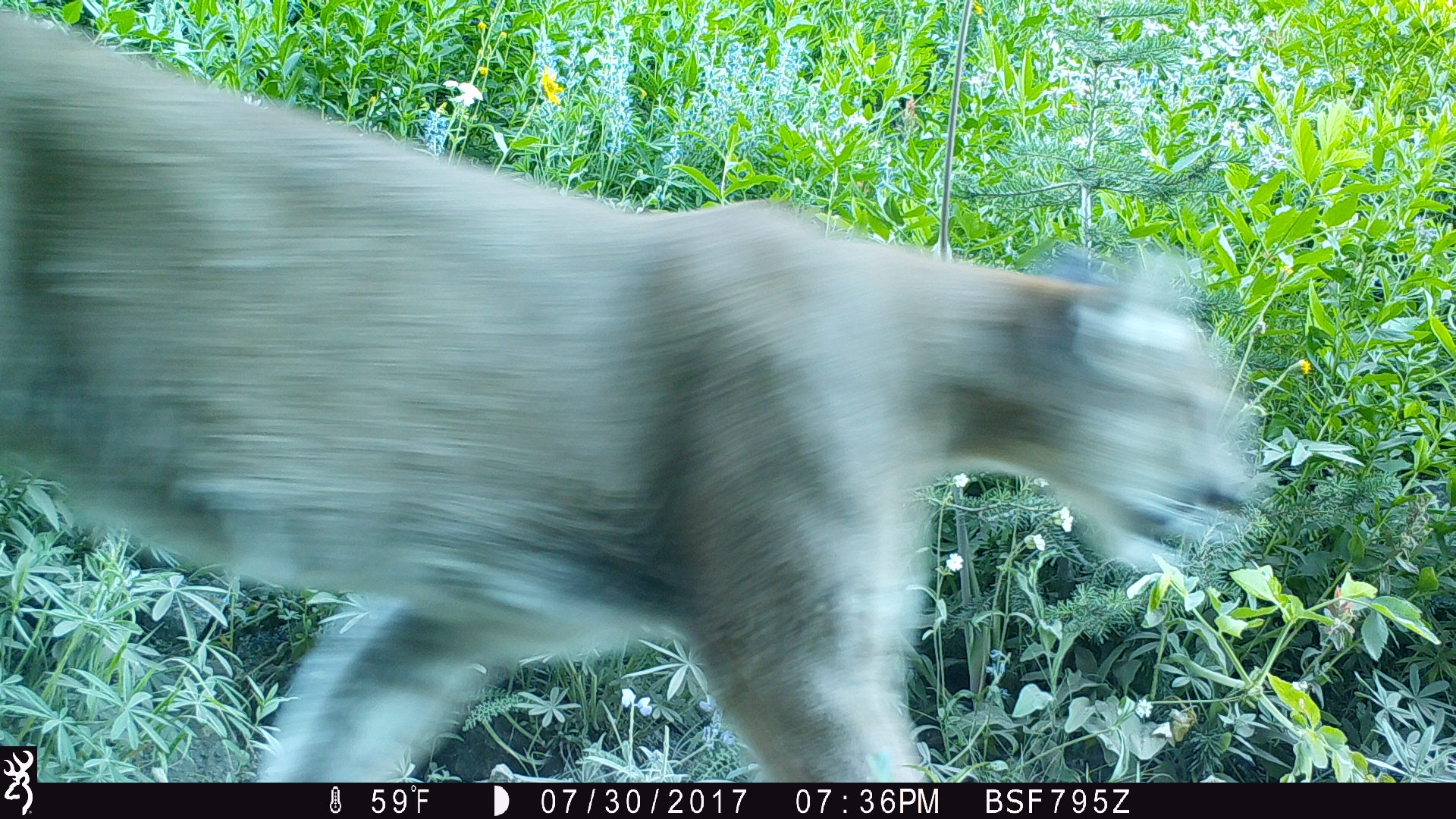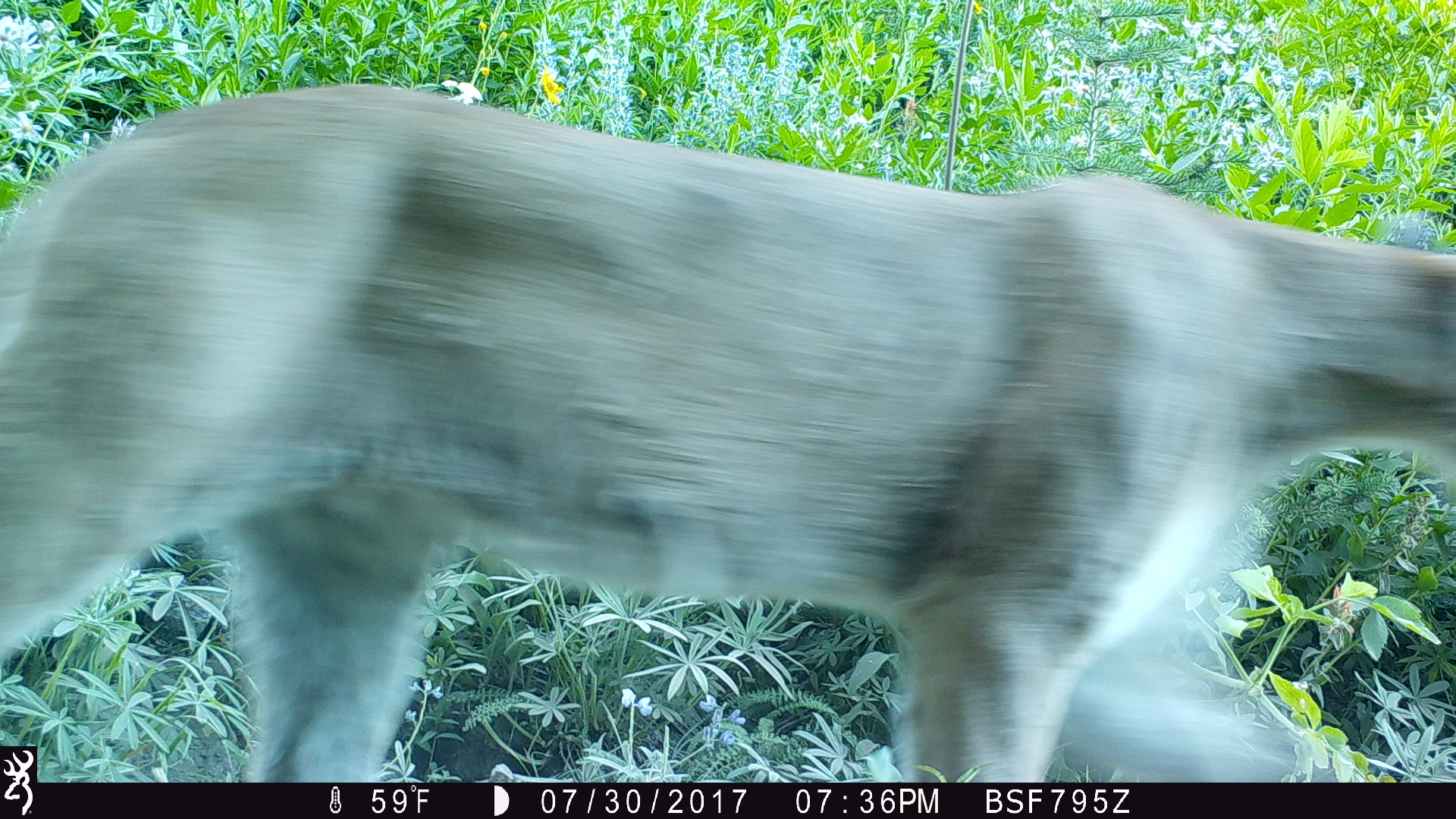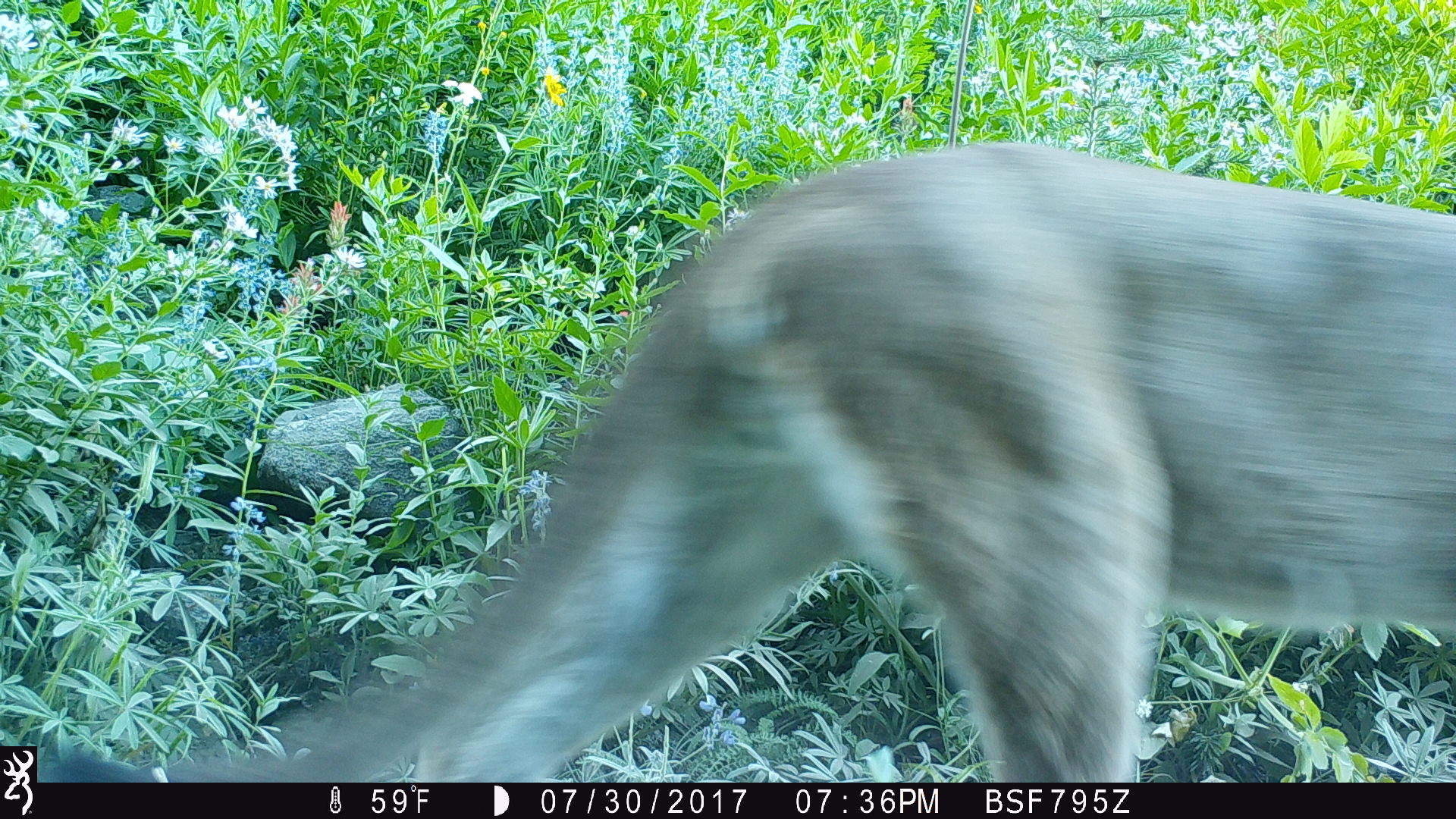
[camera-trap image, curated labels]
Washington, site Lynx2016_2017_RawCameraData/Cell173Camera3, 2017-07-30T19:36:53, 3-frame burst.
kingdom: Animalia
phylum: Chordata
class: Mammalia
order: Carnivora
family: Felidae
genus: Puma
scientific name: Puma concolor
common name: mountain lion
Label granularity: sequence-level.